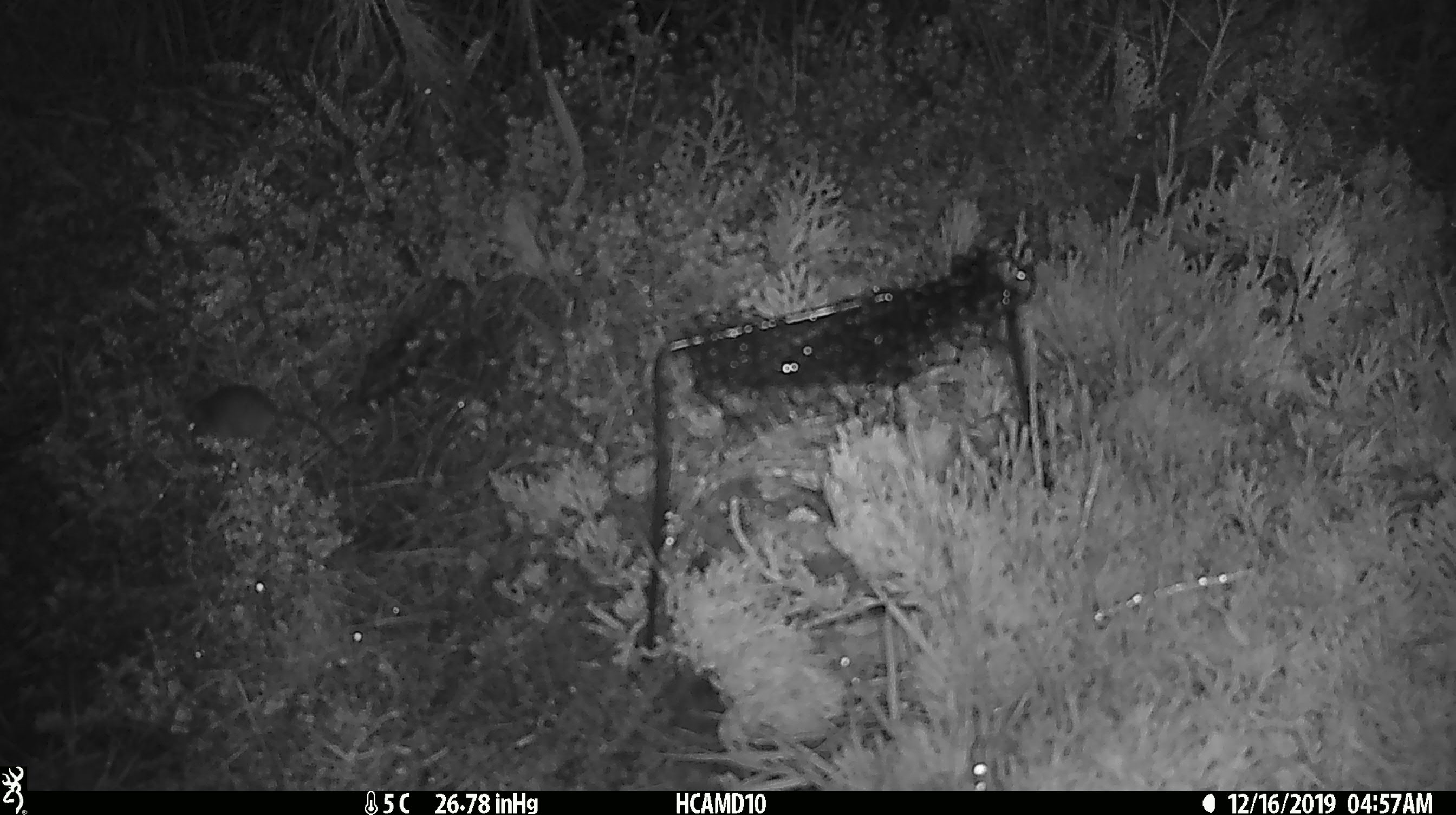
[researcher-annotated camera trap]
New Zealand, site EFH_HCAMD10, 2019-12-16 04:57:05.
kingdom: Animalia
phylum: Chordata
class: Mammalia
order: Rodentia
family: Muridae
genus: Mus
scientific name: Mus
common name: mouse